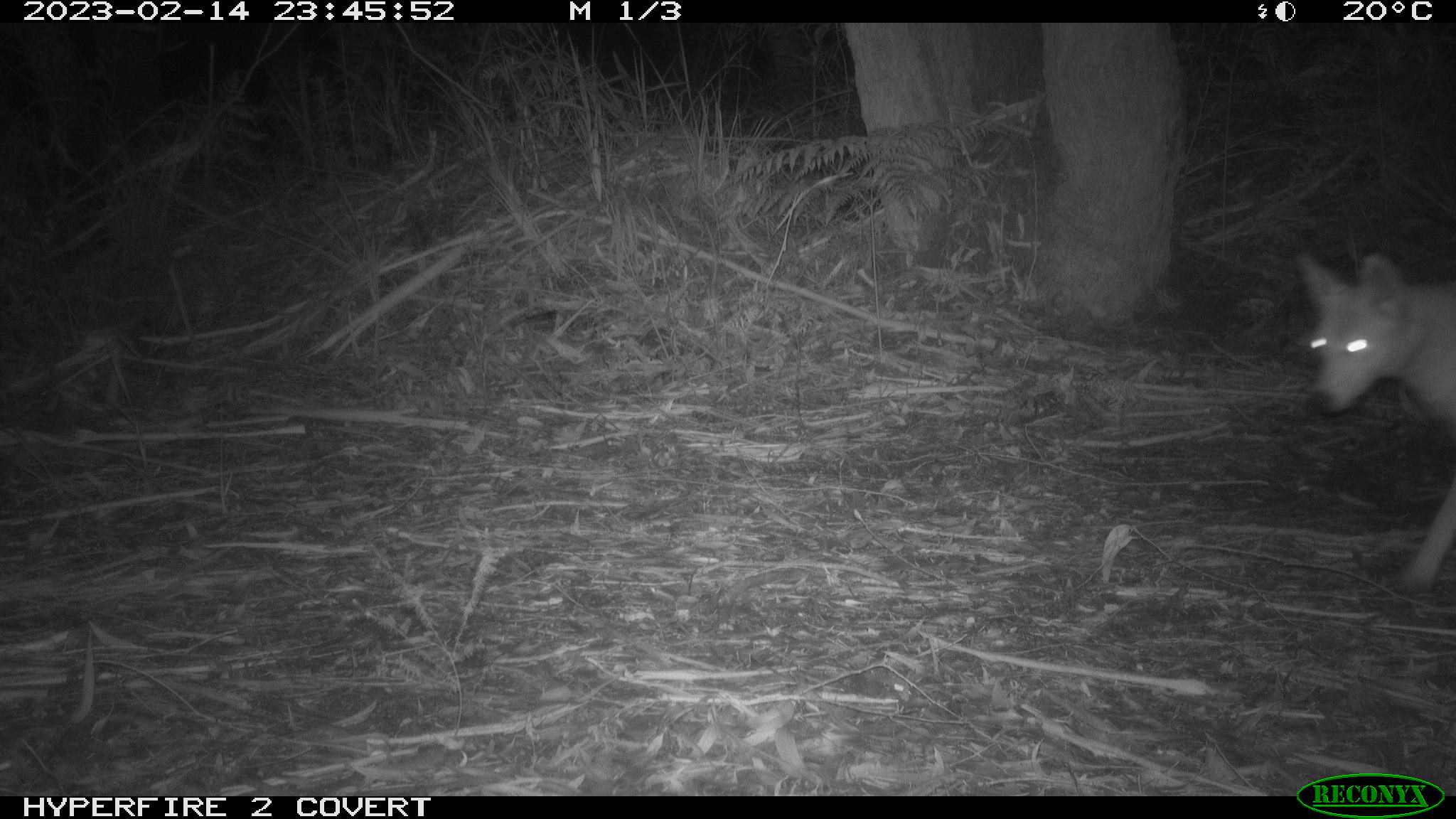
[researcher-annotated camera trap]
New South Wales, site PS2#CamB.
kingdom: Animalia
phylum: Chordata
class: Mammalia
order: Carnivora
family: Canidae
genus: Canis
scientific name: Canis familiaris dingo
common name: dingo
Dingo (Canis familiaris dingo).